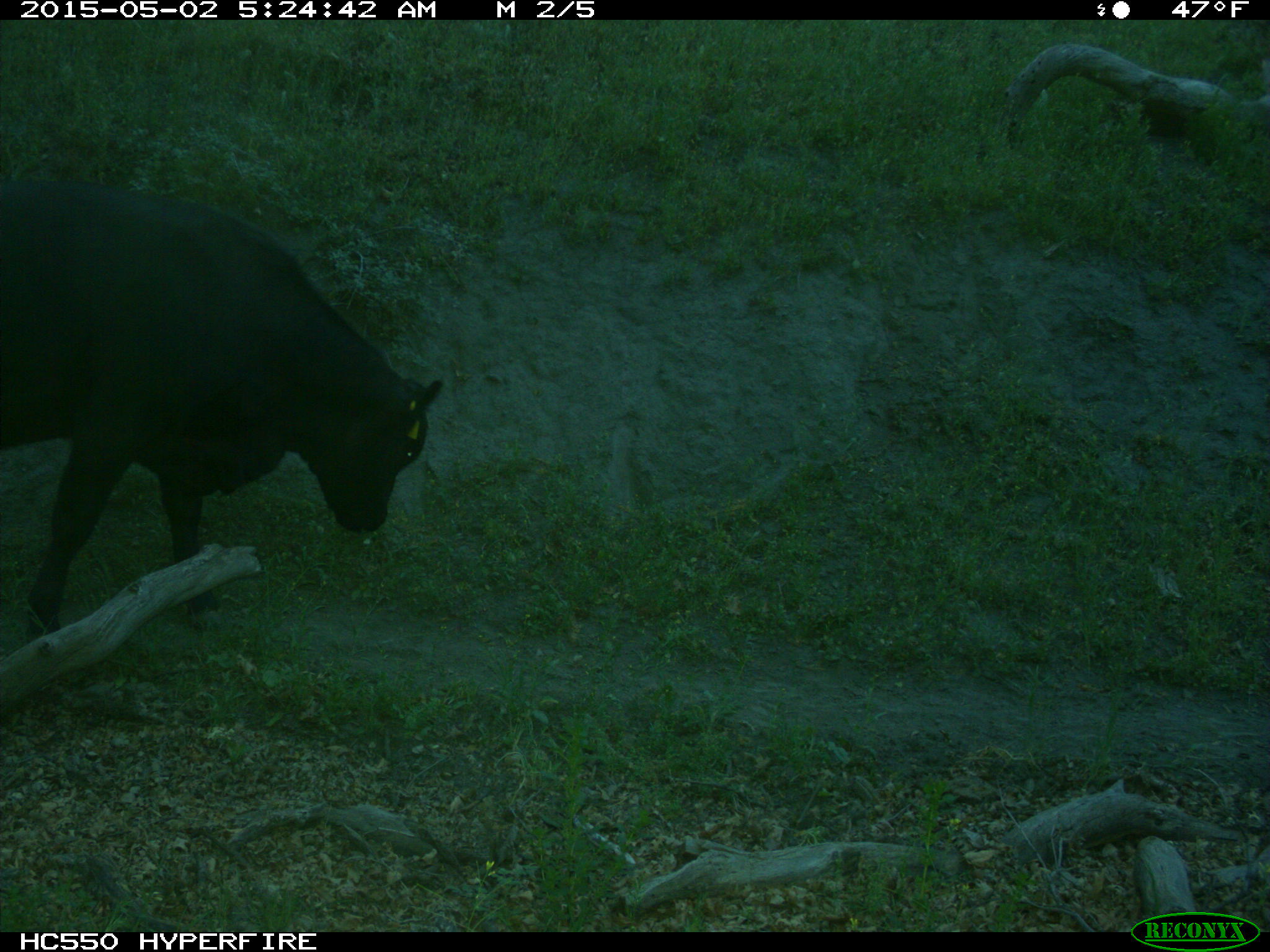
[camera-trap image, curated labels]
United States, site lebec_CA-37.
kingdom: Animalia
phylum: Chordata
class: Mammalia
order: Artiodactyla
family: Bovidae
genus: Bos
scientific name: Bos taurus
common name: domestic cow